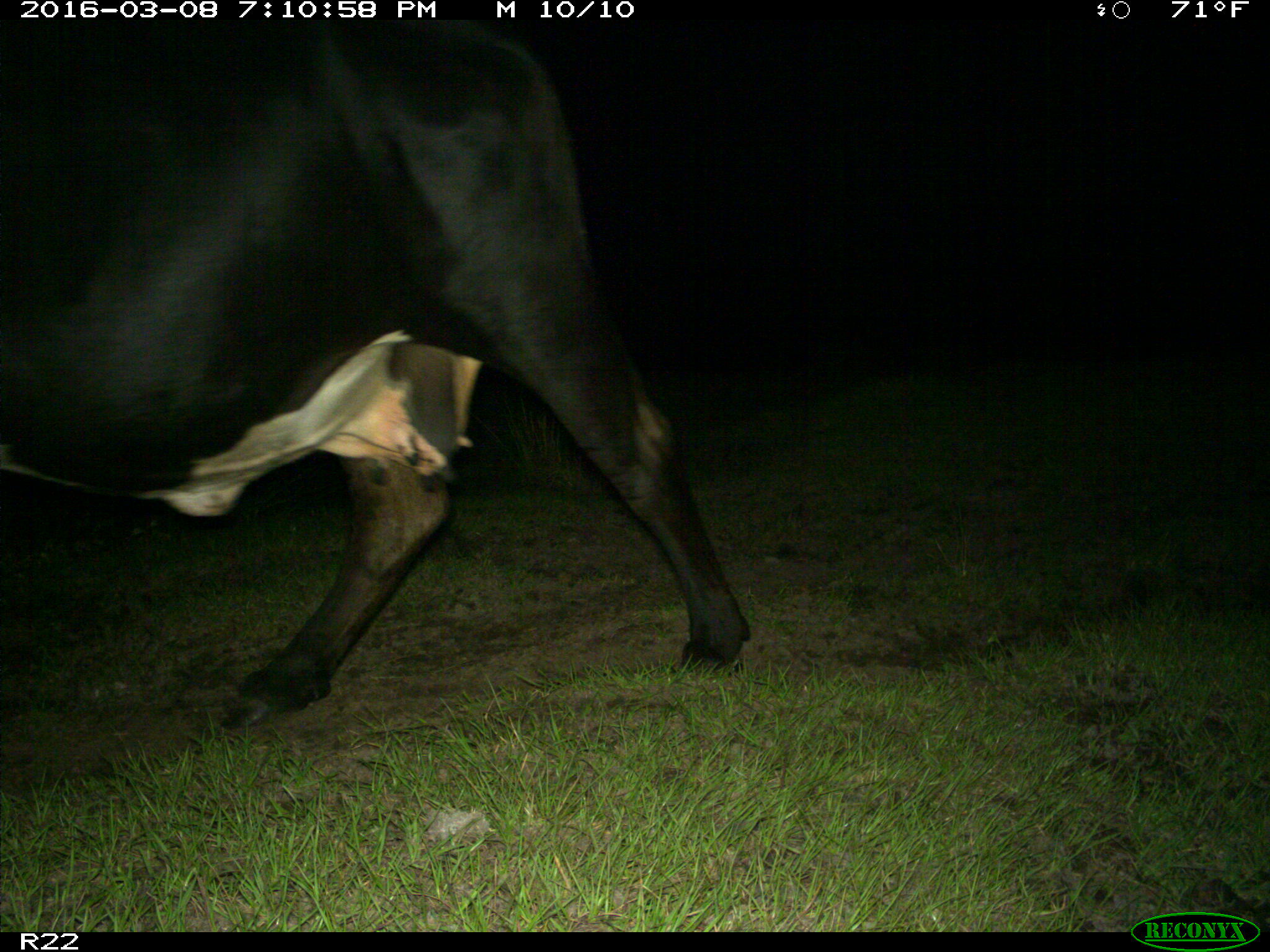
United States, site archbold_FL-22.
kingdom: Animalia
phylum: Chordata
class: Mammalia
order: Artiodactyla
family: Bovidae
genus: Bos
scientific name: Bos taurus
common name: domestic cow